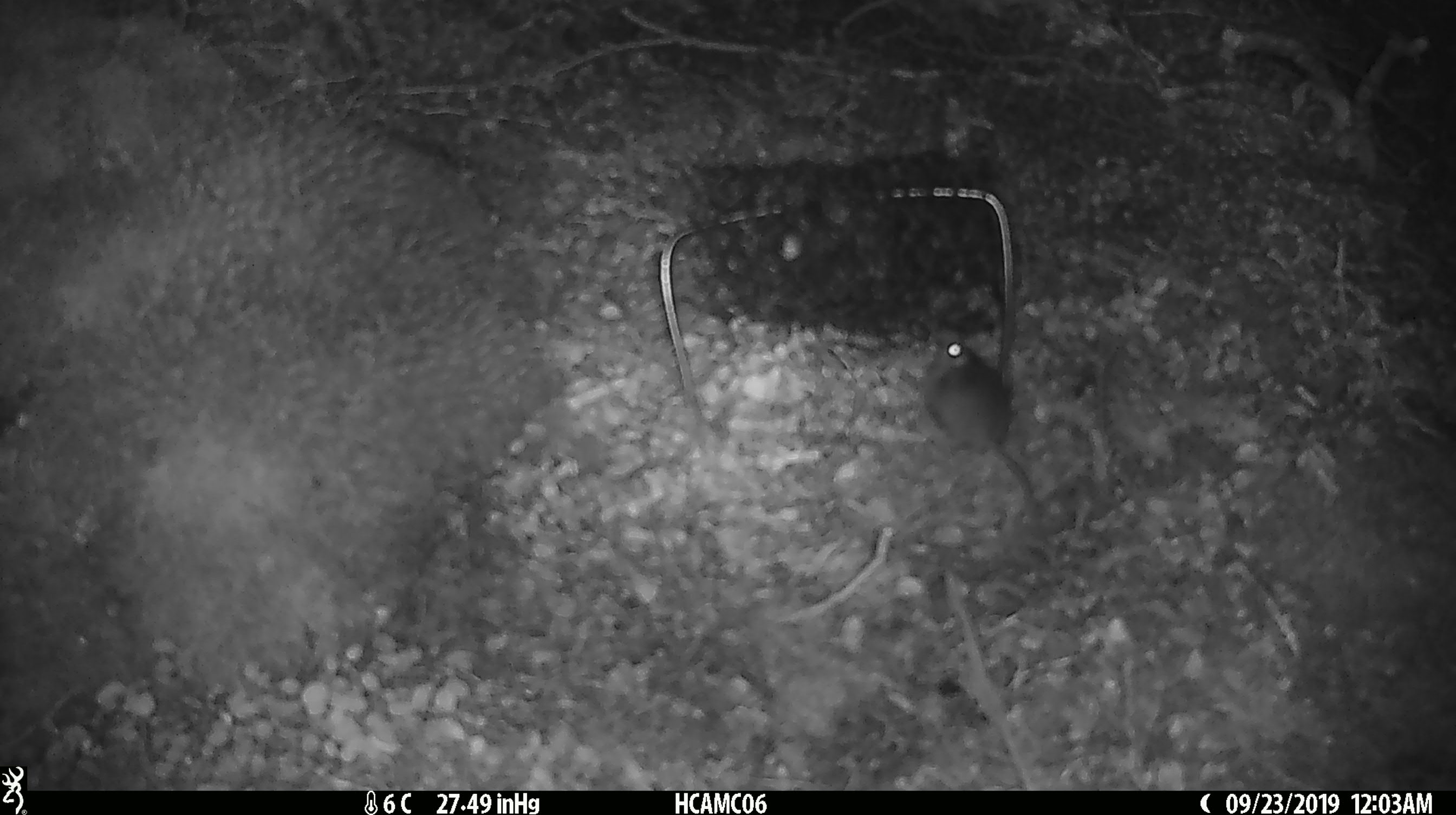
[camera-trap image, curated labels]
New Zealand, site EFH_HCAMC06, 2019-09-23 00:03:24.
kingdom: Animalia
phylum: Chordata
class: Mammalia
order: Rodentia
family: Muridae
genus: Mus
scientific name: Mus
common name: mouse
Mouse (Mus).